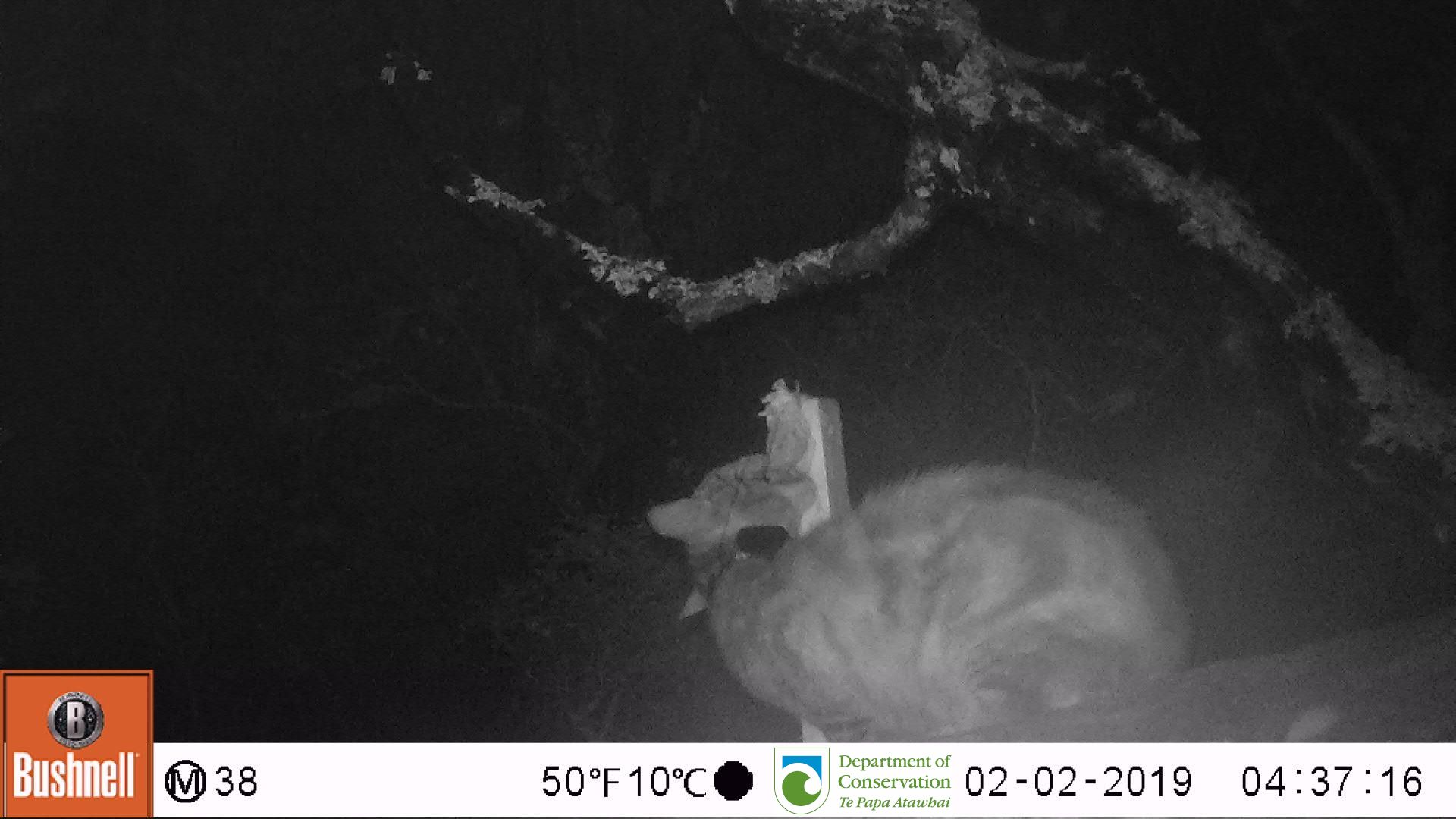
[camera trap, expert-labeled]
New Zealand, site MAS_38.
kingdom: Animalia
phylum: Chordata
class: Mammalia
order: Carnivora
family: Felidae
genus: Felis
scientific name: Felis catus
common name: domestic cat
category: cat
Cat (domestic cat) (Felis catus).